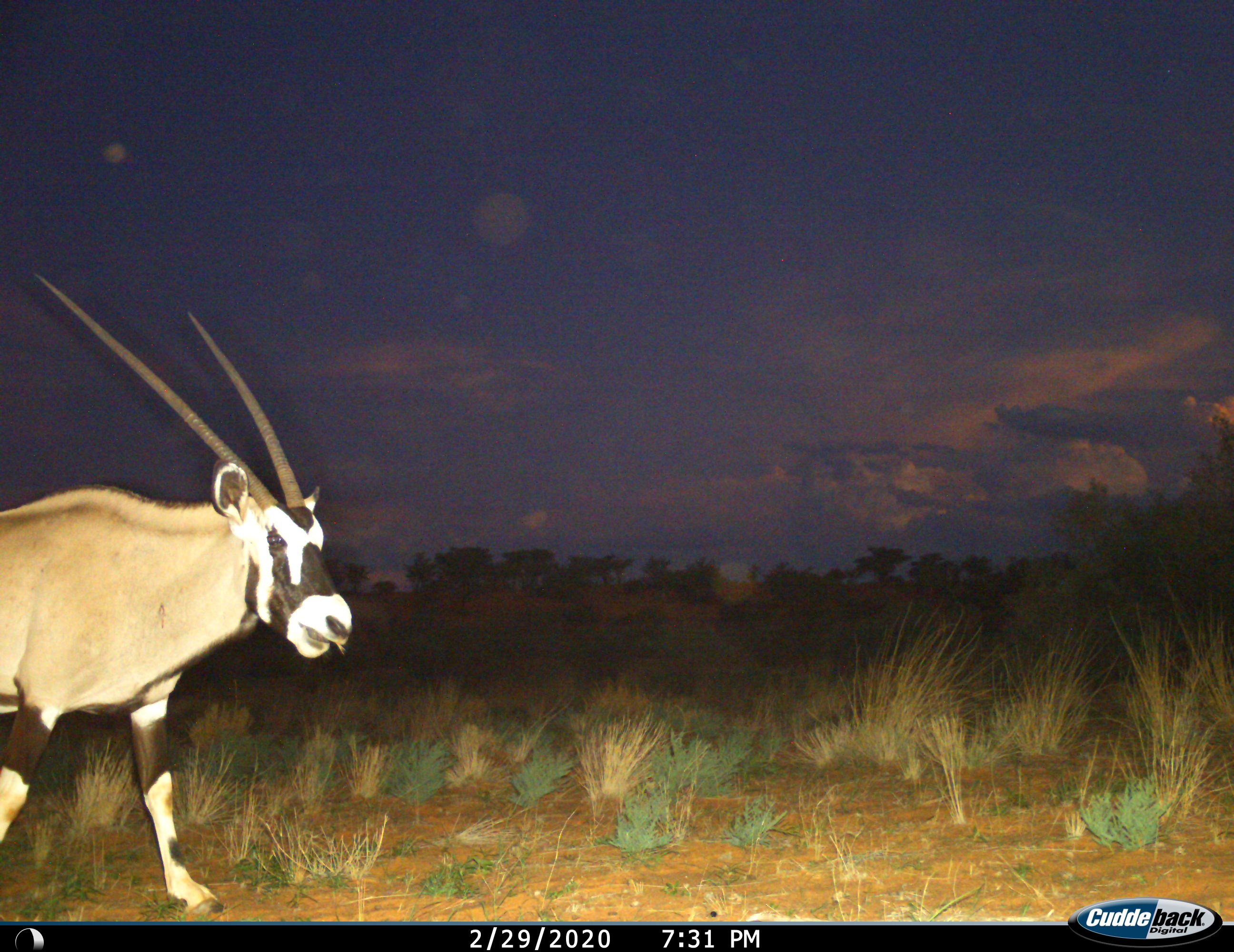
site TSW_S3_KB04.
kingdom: Animalia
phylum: Chordata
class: Mammalia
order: Artiodactyla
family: Bovidae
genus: Oryx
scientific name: Oryx gazella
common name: gemsbok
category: oryx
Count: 1.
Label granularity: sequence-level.